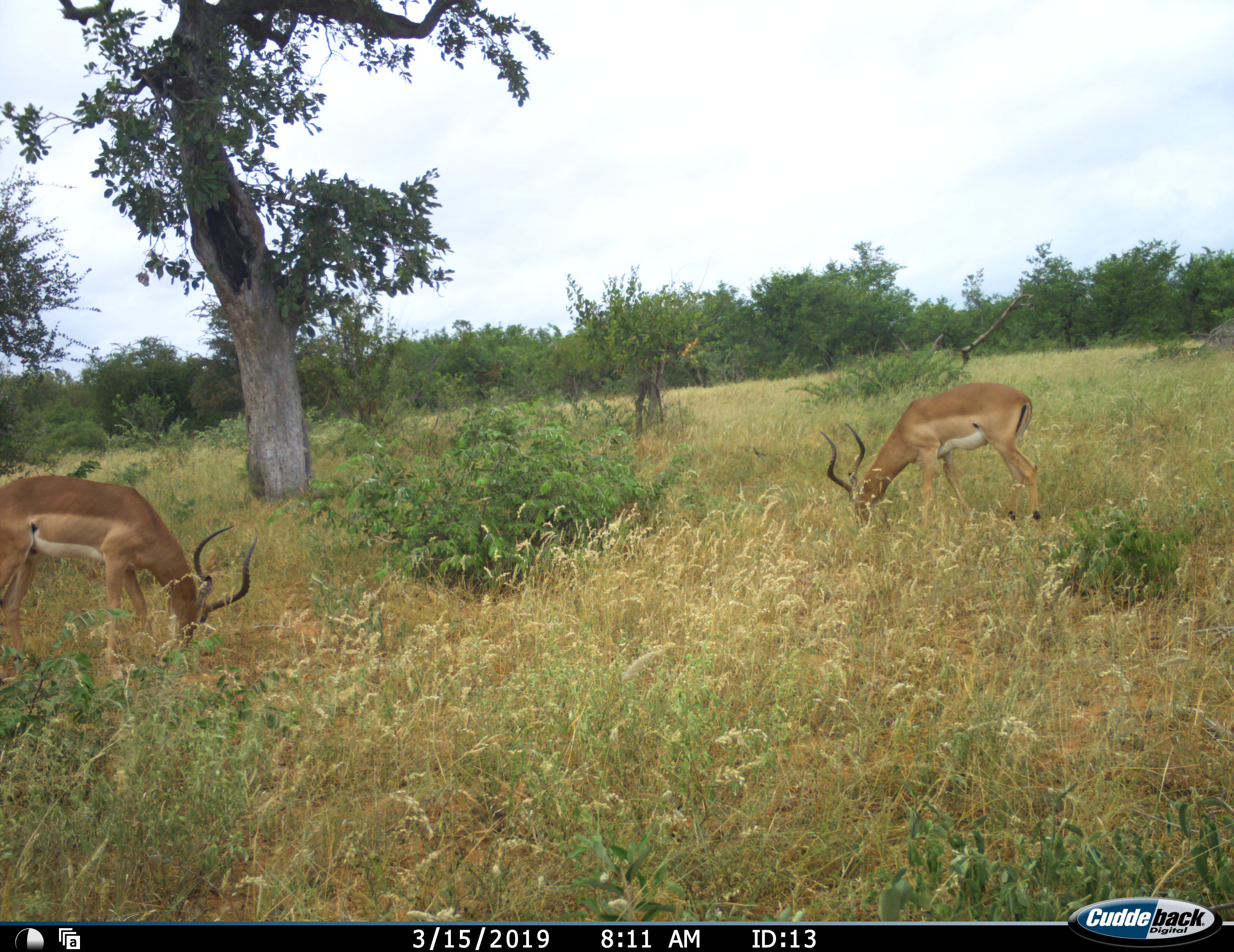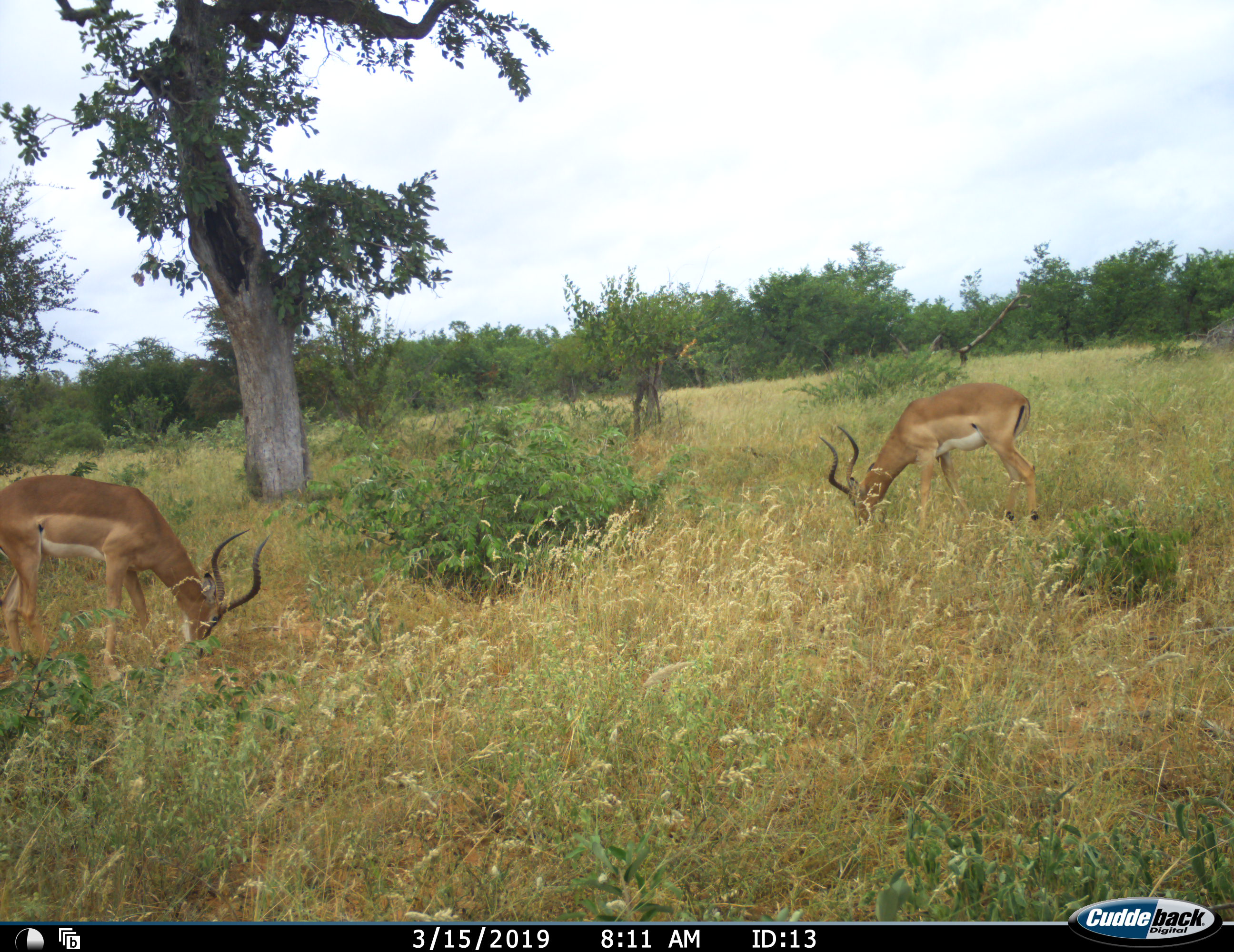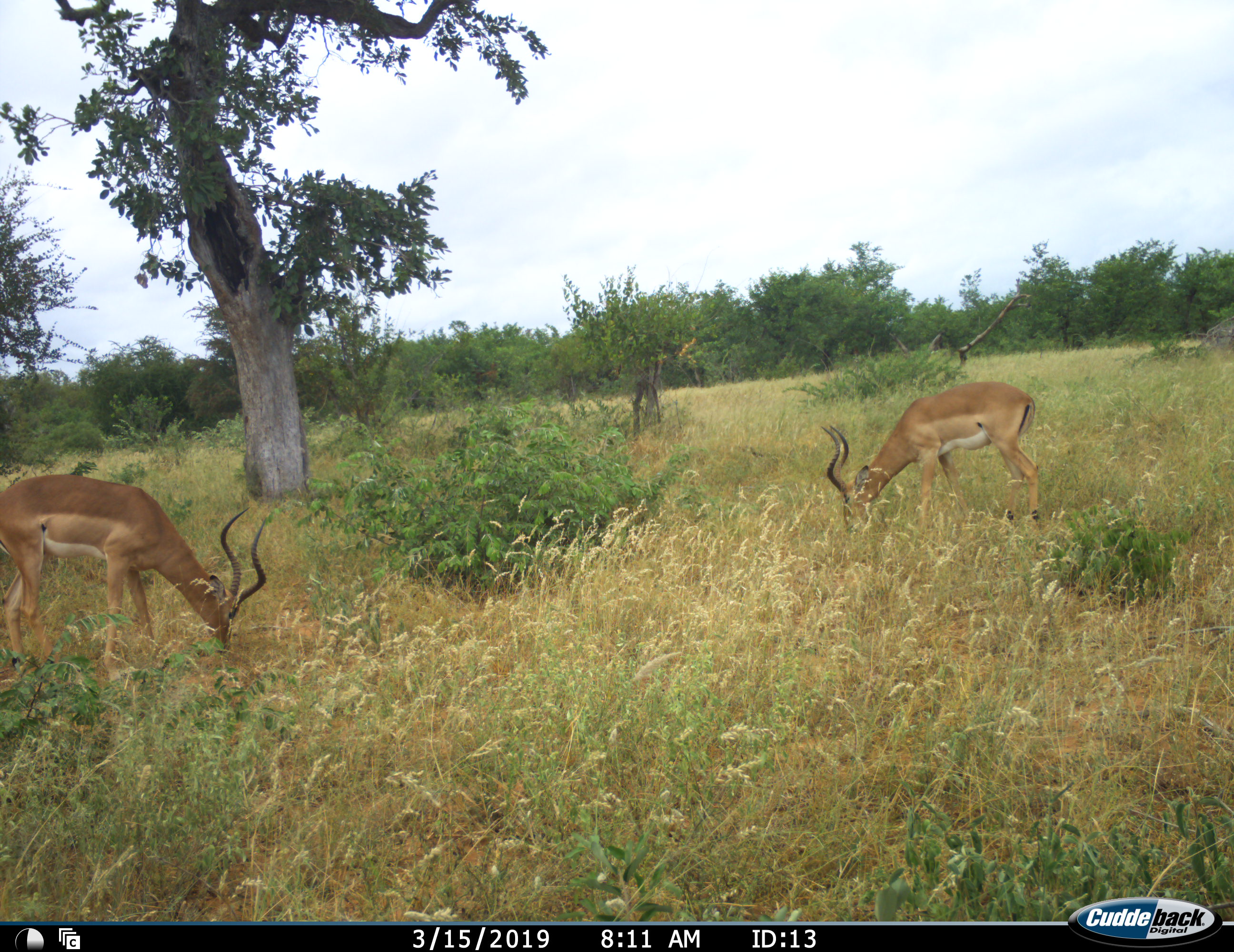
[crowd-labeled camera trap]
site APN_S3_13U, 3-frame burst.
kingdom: Animalia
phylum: Chordata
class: Mammalia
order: Artiodactyla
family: Bovidae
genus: Aepyceros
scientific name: Aepyceros melampus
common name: impala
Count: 2.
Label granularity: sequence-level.